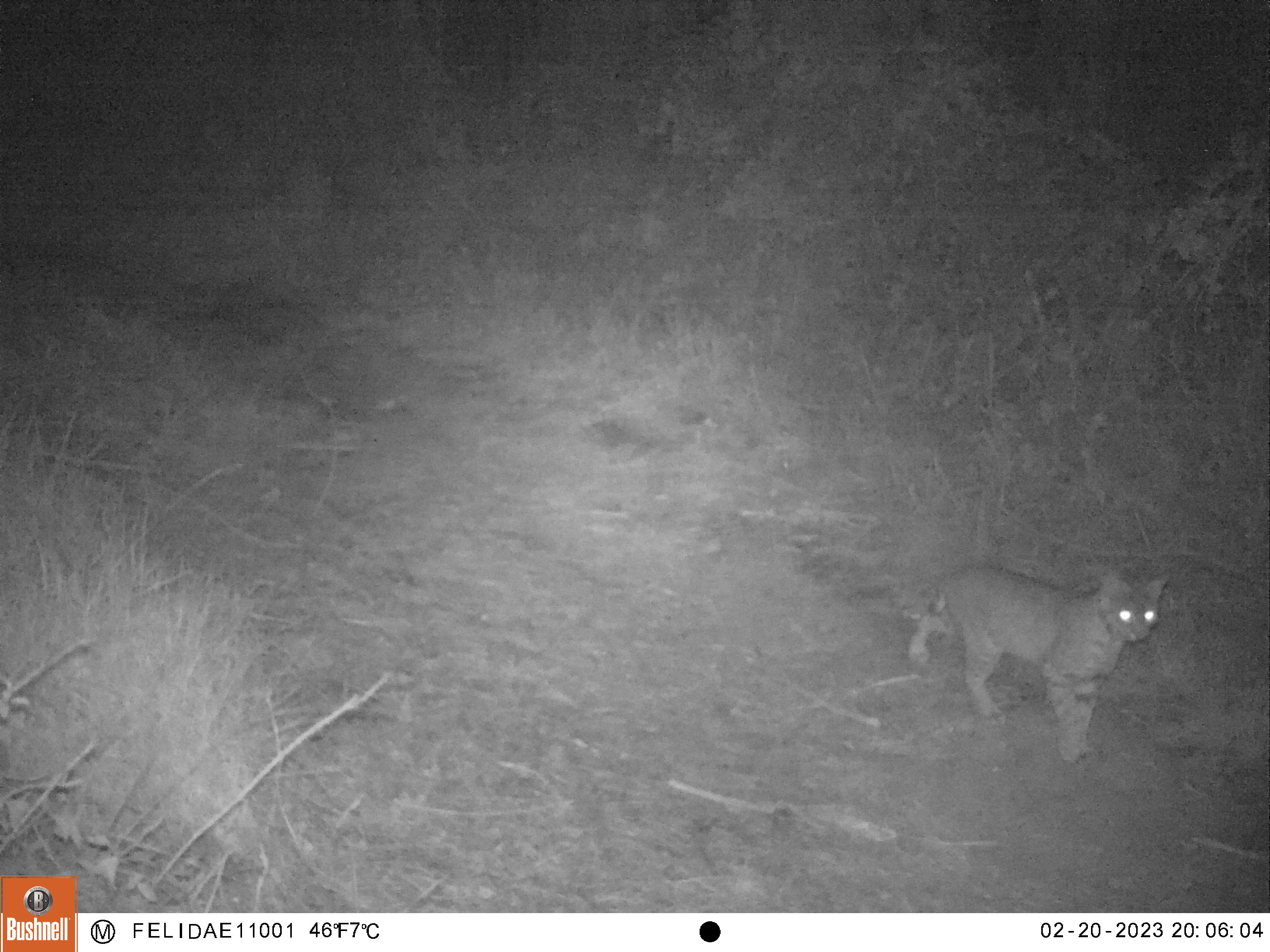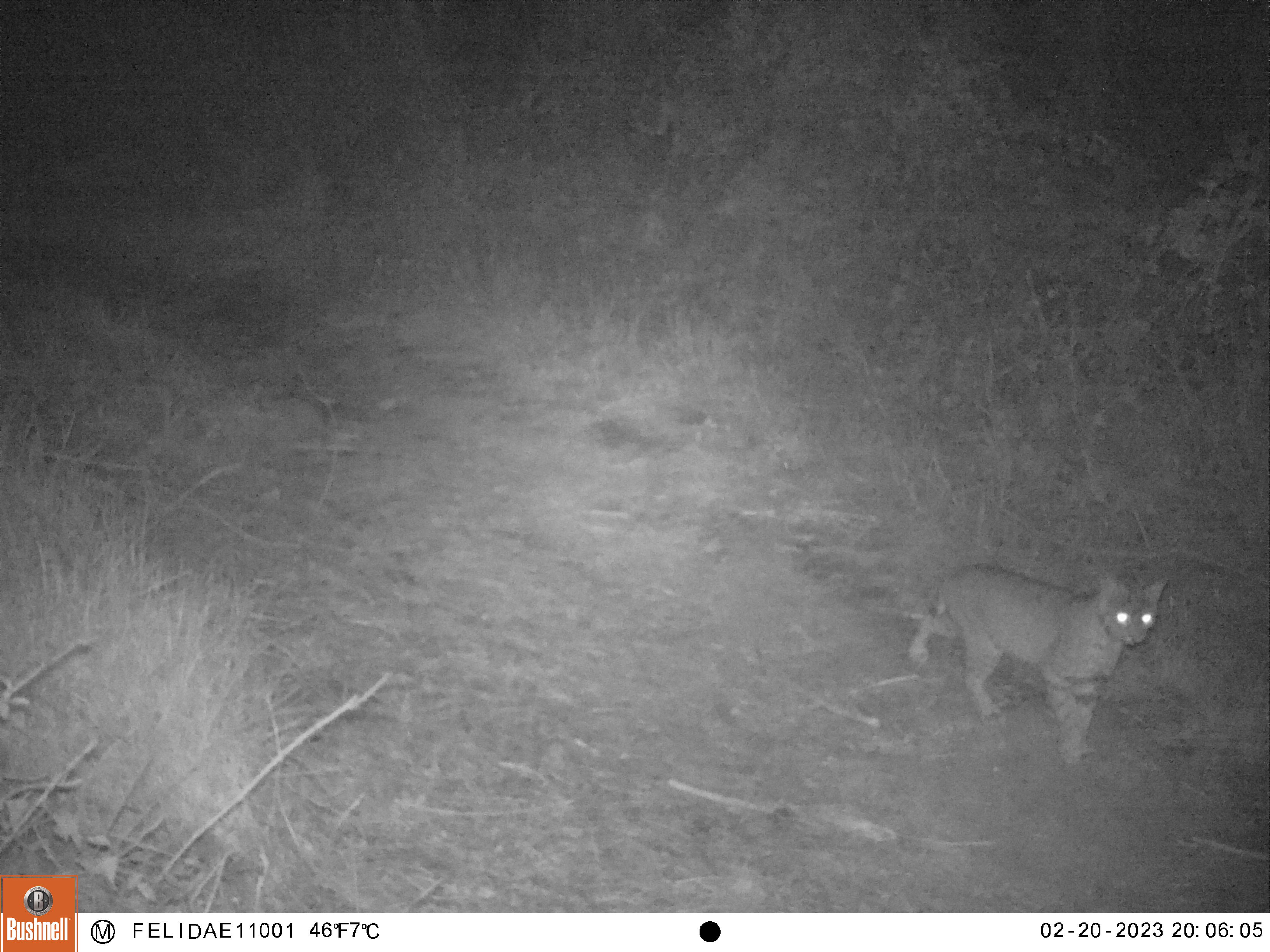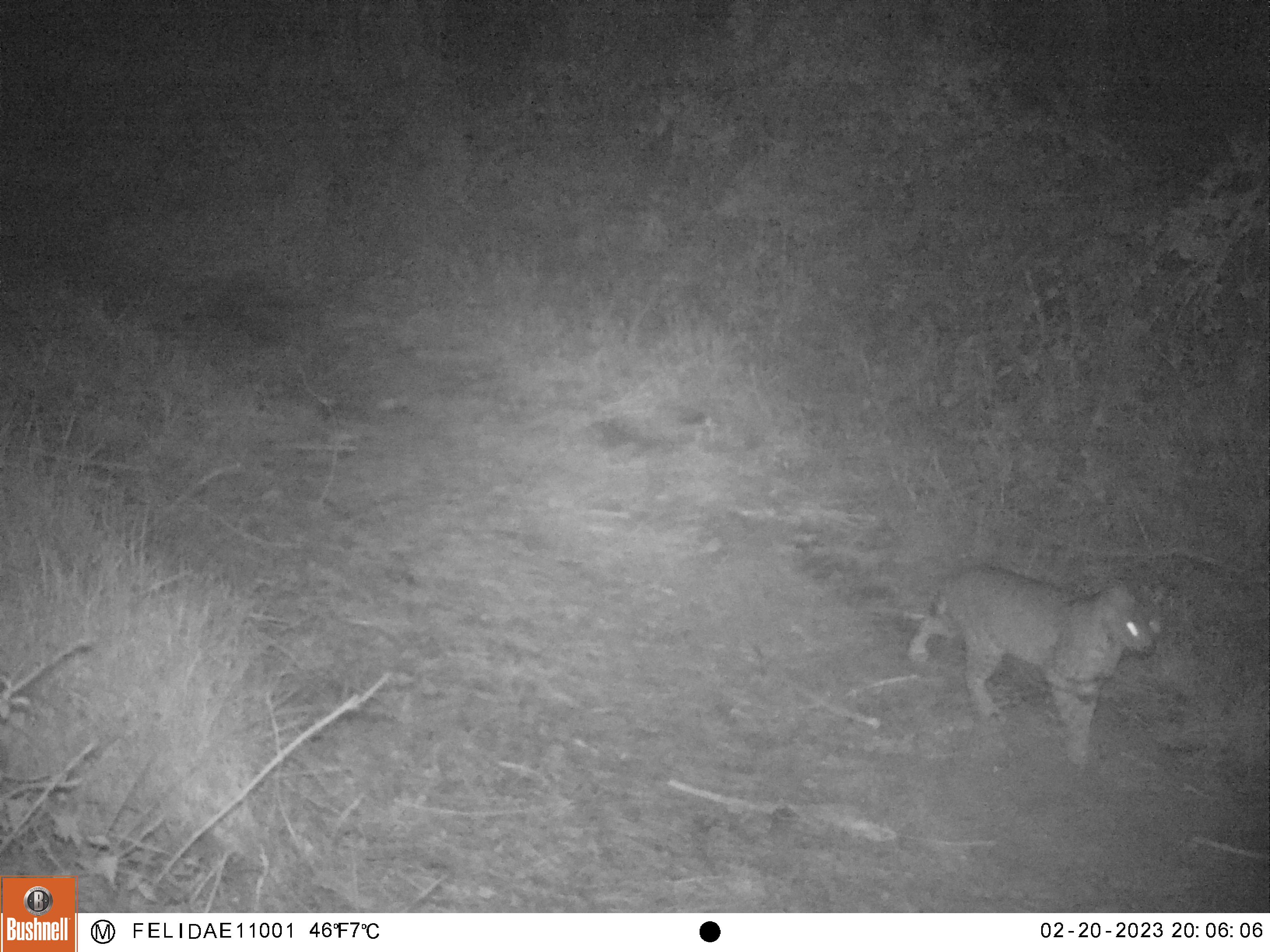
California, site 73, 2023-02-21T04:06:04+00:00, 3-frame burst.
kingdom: Animalia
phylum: Chordata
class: Mammalia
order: Carnivora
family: Felidae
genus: Lynx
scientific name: Lynx rufus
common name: bobcat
Bobcat (Lynx rufus).